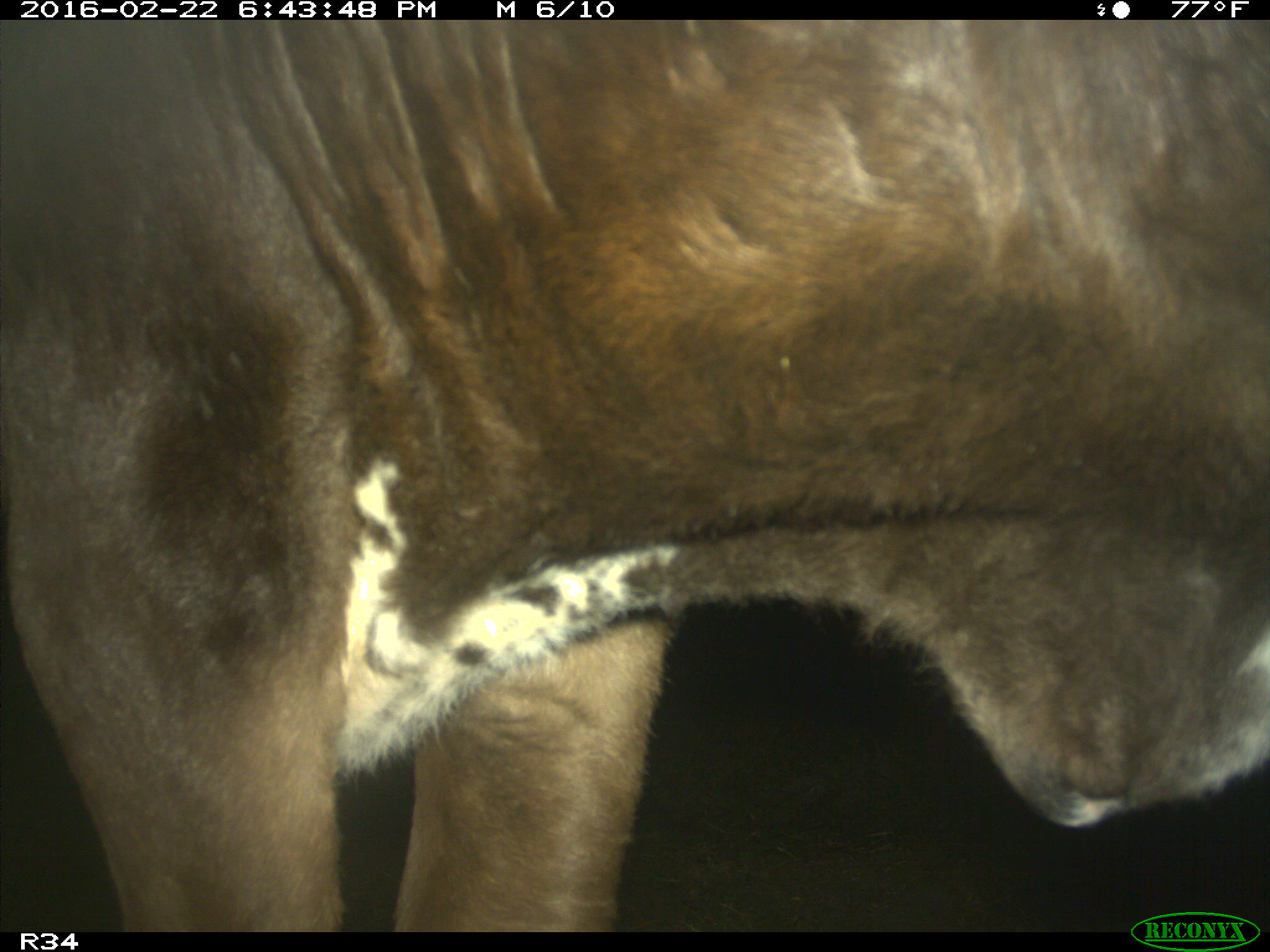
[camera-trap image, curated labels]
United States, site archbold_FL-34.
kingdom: Animalia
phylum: Chordata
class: Mammalia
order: Artiodactyla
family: Bovidae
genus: Bos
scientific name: Bos taurus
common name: domestic cow